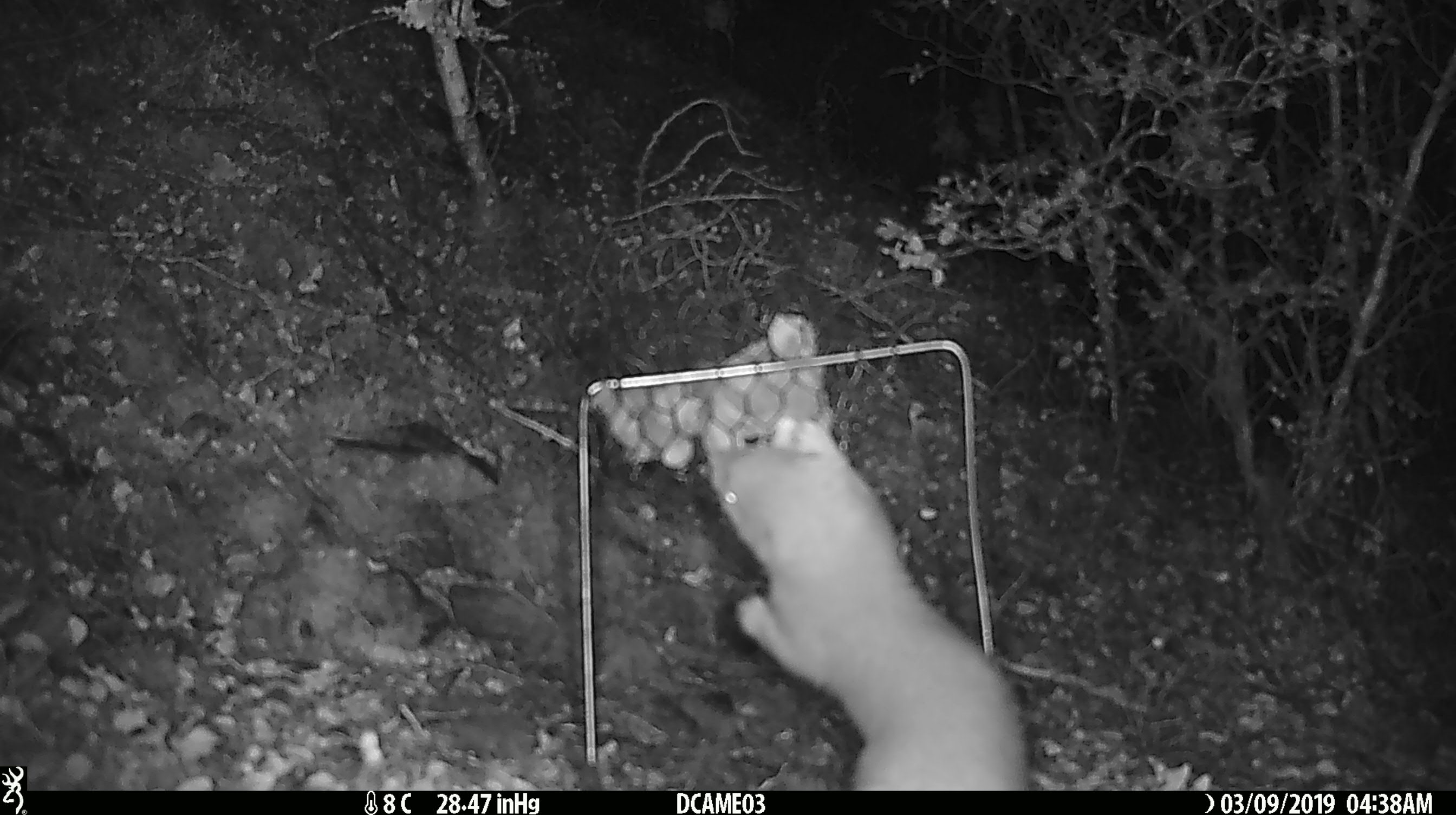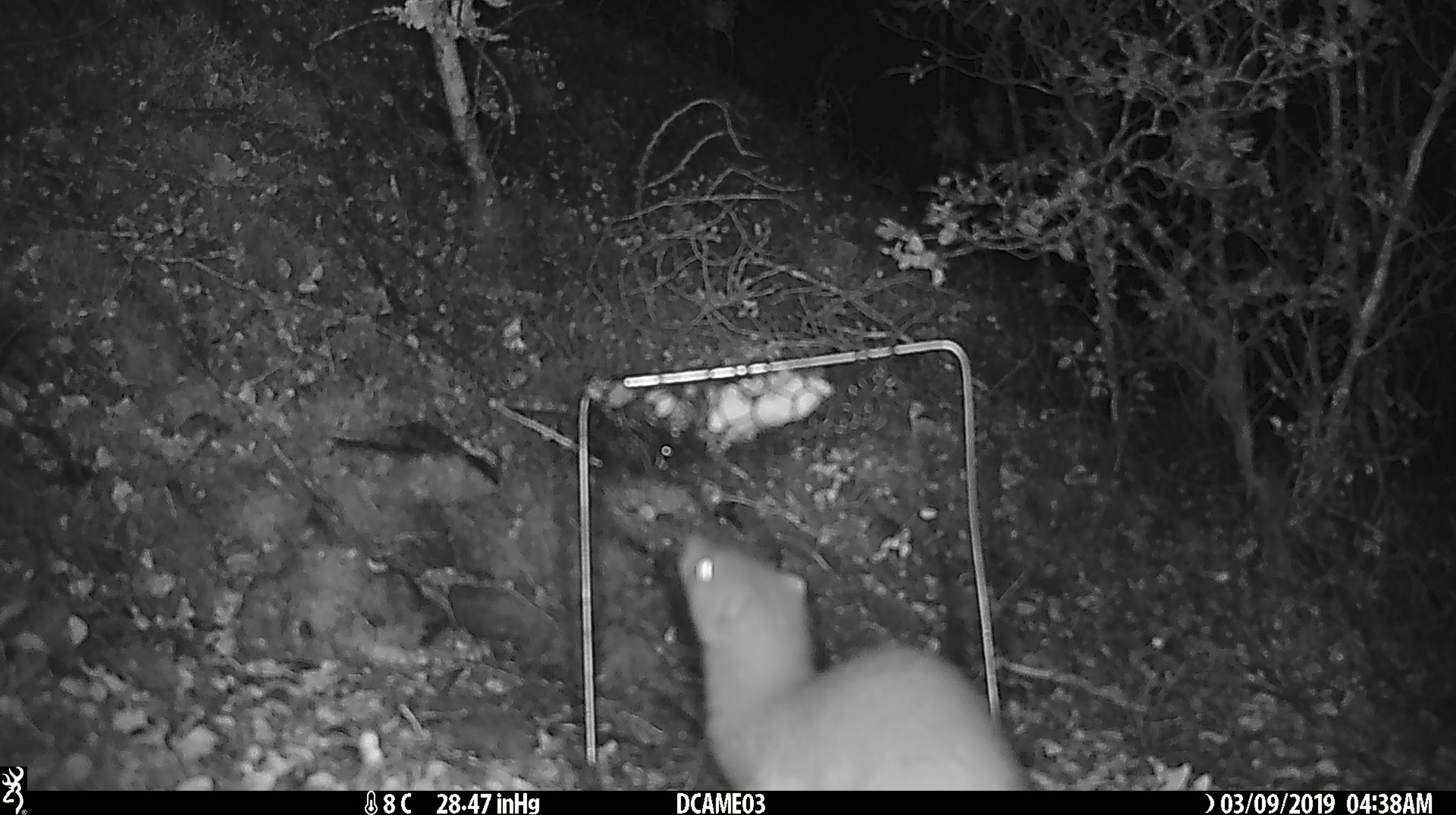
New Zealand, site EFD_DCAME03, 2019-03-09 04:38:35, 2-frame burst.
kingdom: Animalia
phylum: Chordata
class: Mammalia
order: Carnivora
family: Mustelidae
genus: Mustela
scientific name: Mustela erminea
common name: stoat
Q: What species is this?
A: Stoat (Mustela erminea).